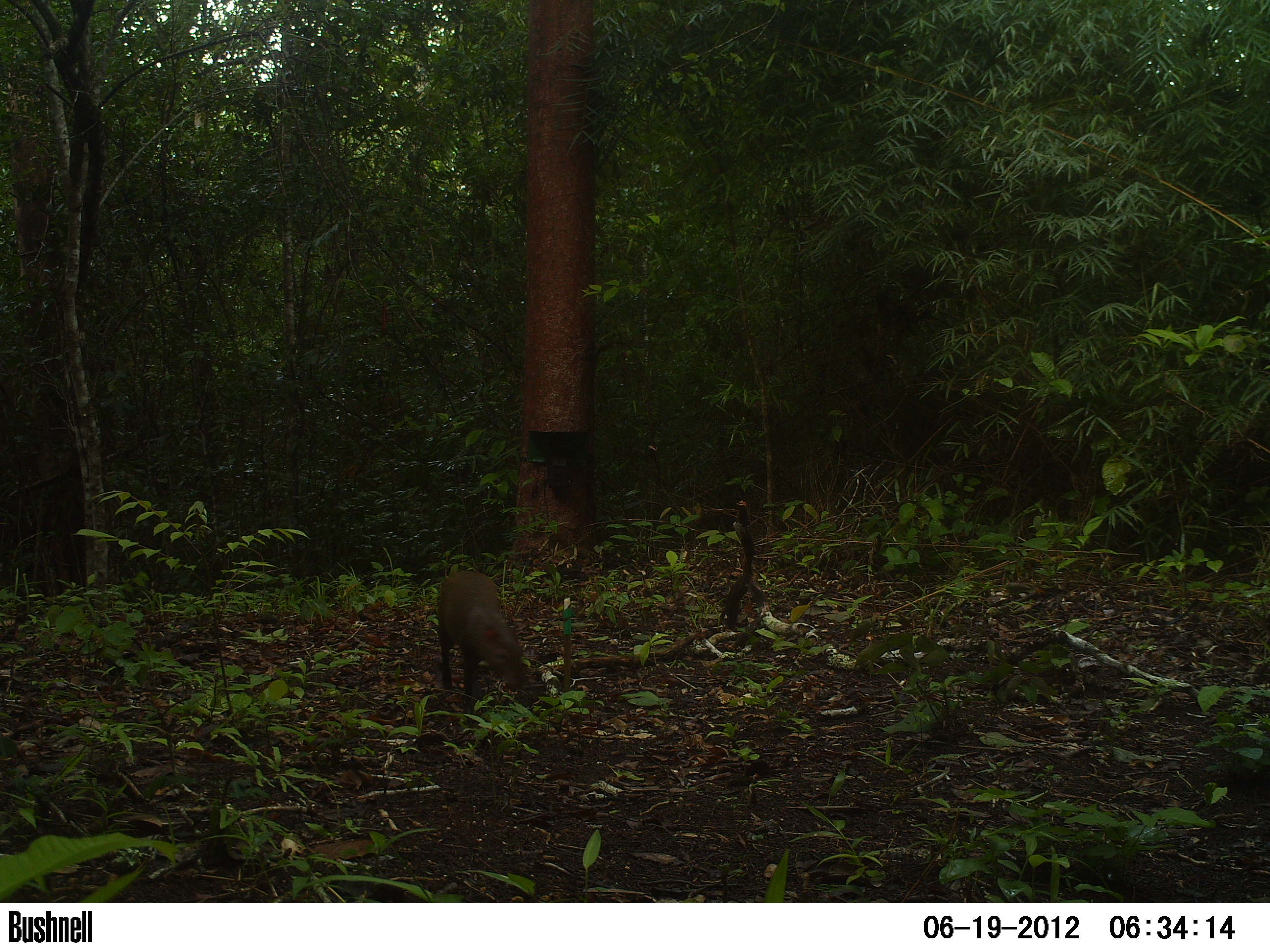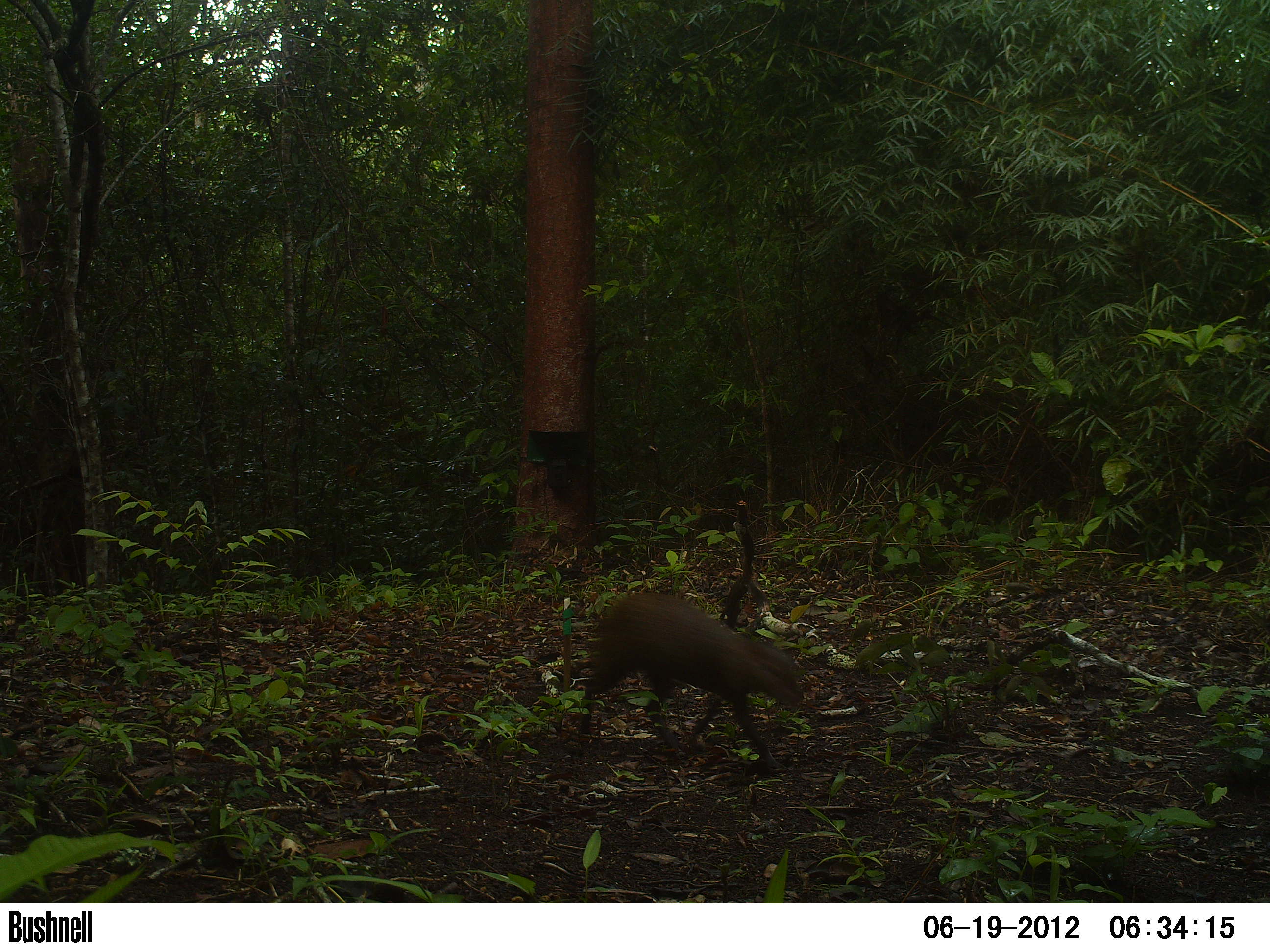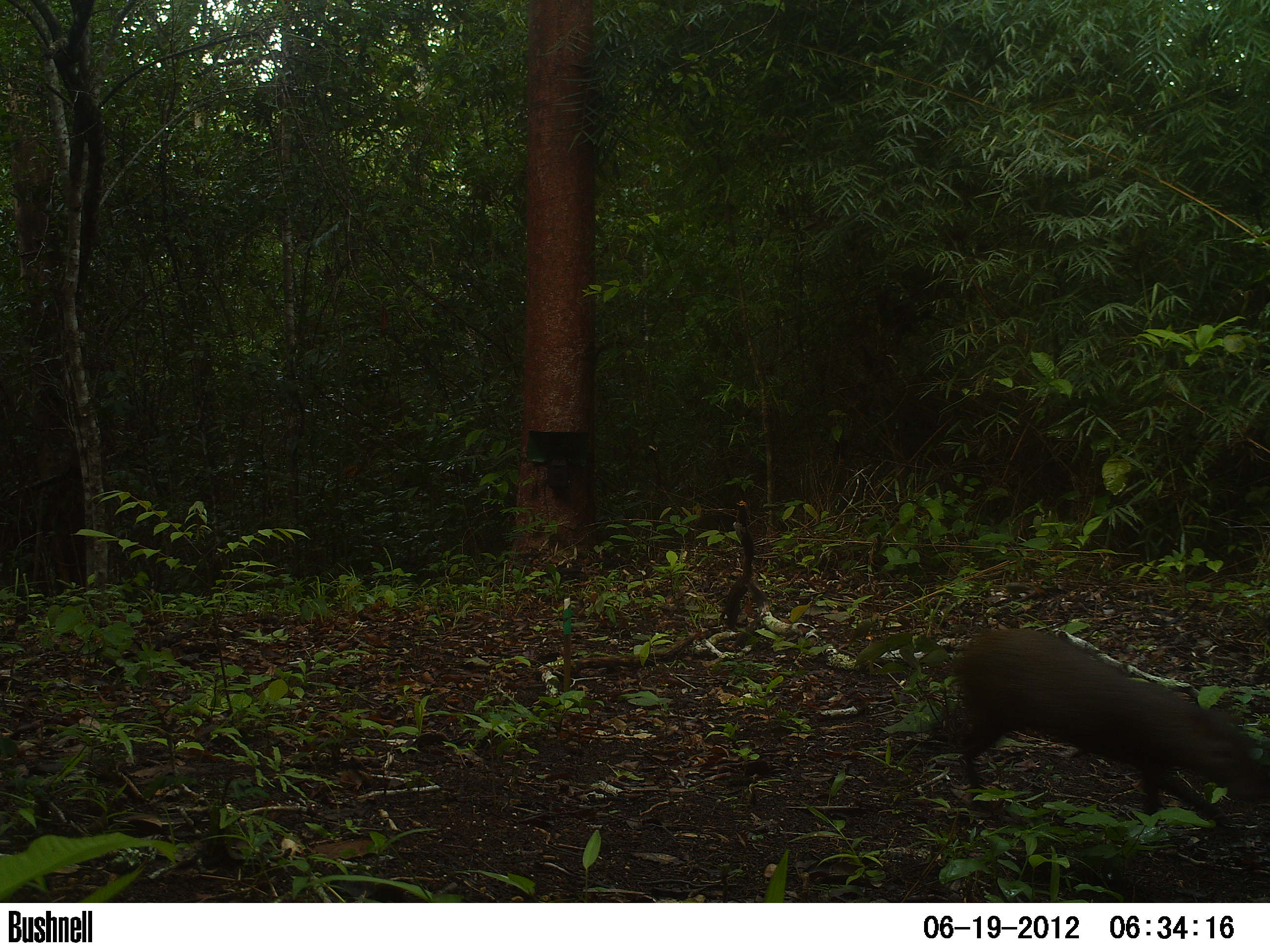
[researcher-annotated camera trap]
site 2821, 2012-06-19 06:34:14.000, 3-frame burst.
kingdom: Animalia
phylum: Chordata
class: Mammalia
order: Rodentia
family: Dasyproctidae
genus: Dasyprocta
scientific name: Dasyprocta punctata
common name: central american agouti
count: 1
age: adult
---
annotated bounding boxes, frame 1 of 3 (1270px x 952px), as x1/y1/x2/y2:
dasyprocta punctata: 436/569/529/717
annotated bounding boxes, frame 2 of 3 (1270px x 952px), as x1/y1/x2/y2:
dasyprocta punctata: 575/590/803/775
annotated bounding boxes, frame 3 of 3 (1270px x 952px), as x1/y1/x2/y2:
dasyprocta punctata: 920/626/1270/837